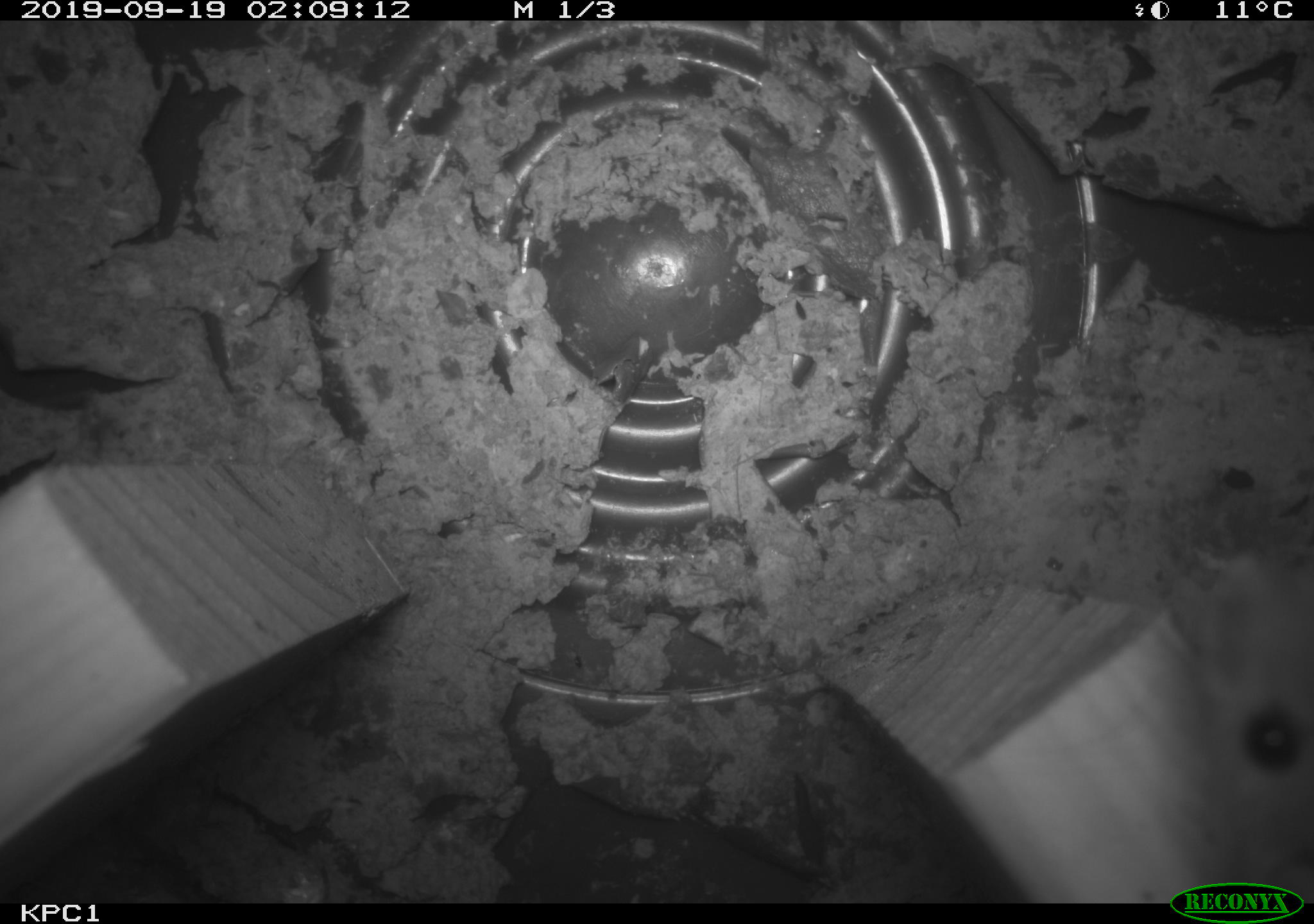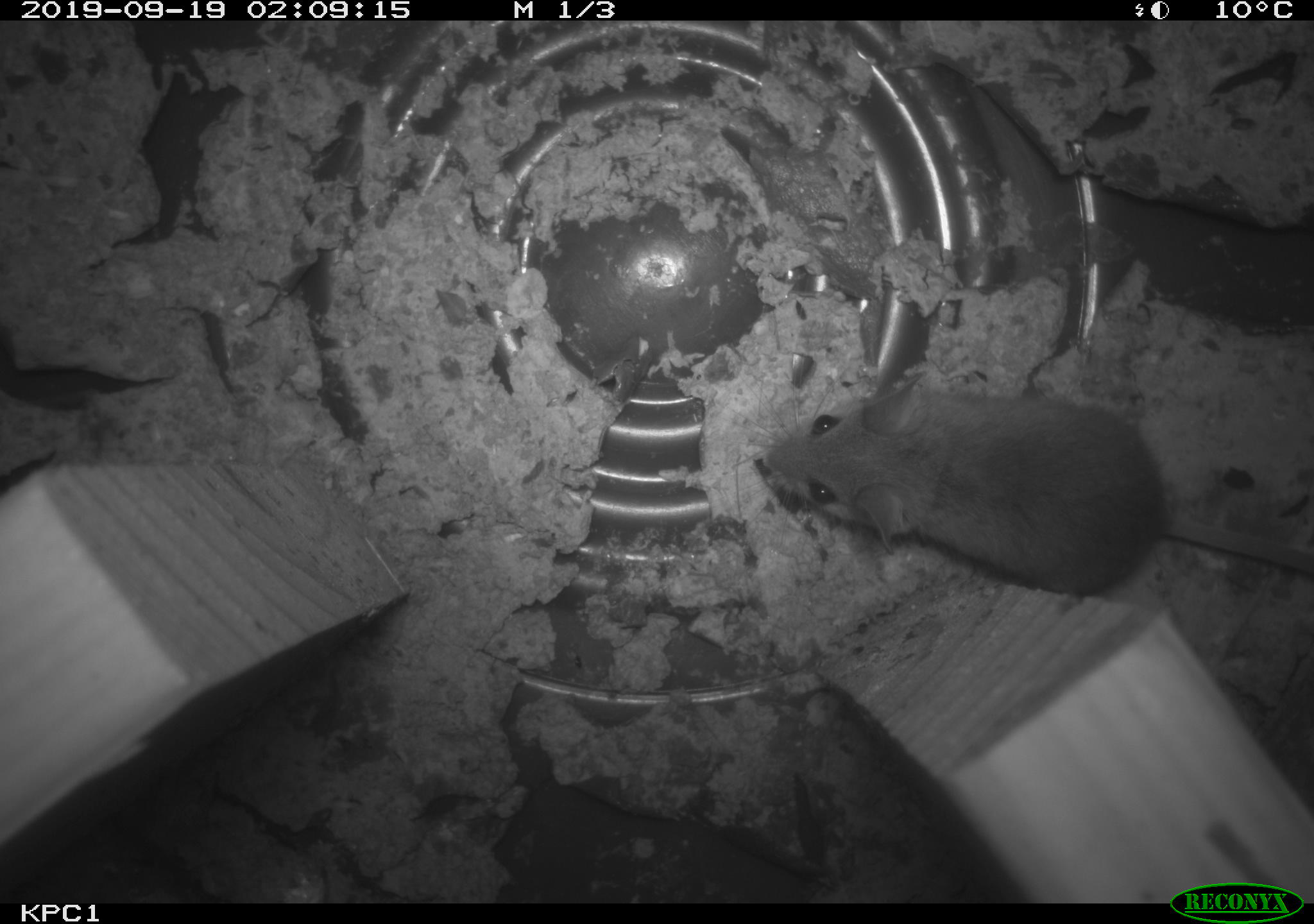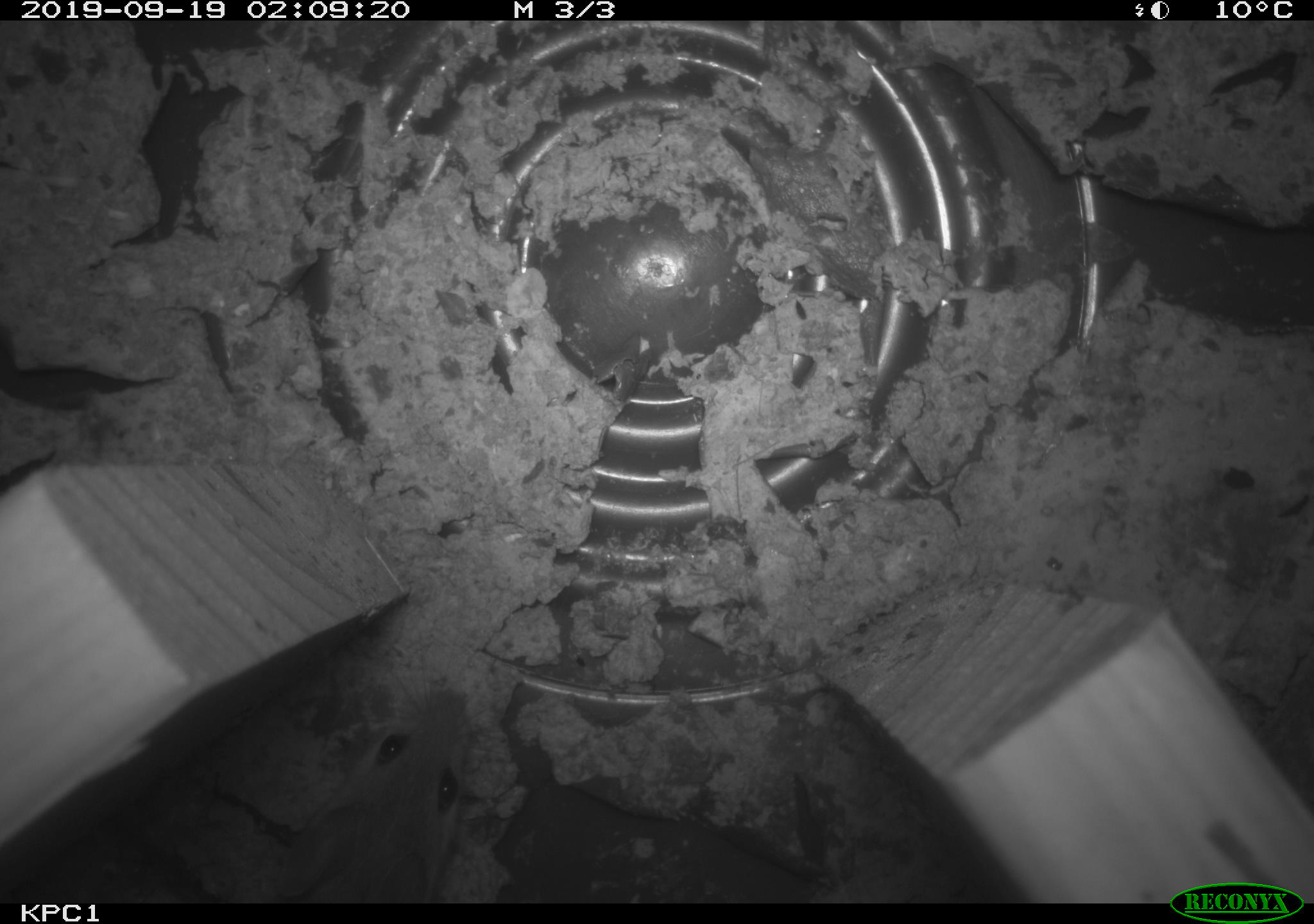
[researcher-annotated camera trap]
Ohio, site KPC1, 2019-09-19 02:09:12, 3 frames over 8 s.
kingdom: Animalia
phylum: Chordata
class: Mammalia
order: Rodentia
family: Cricetidae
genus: Peromyscus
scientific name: Peromyscus leucopus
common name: white-footed mouse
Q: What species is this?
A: White-footed mouse (Peromyscus leucopus).